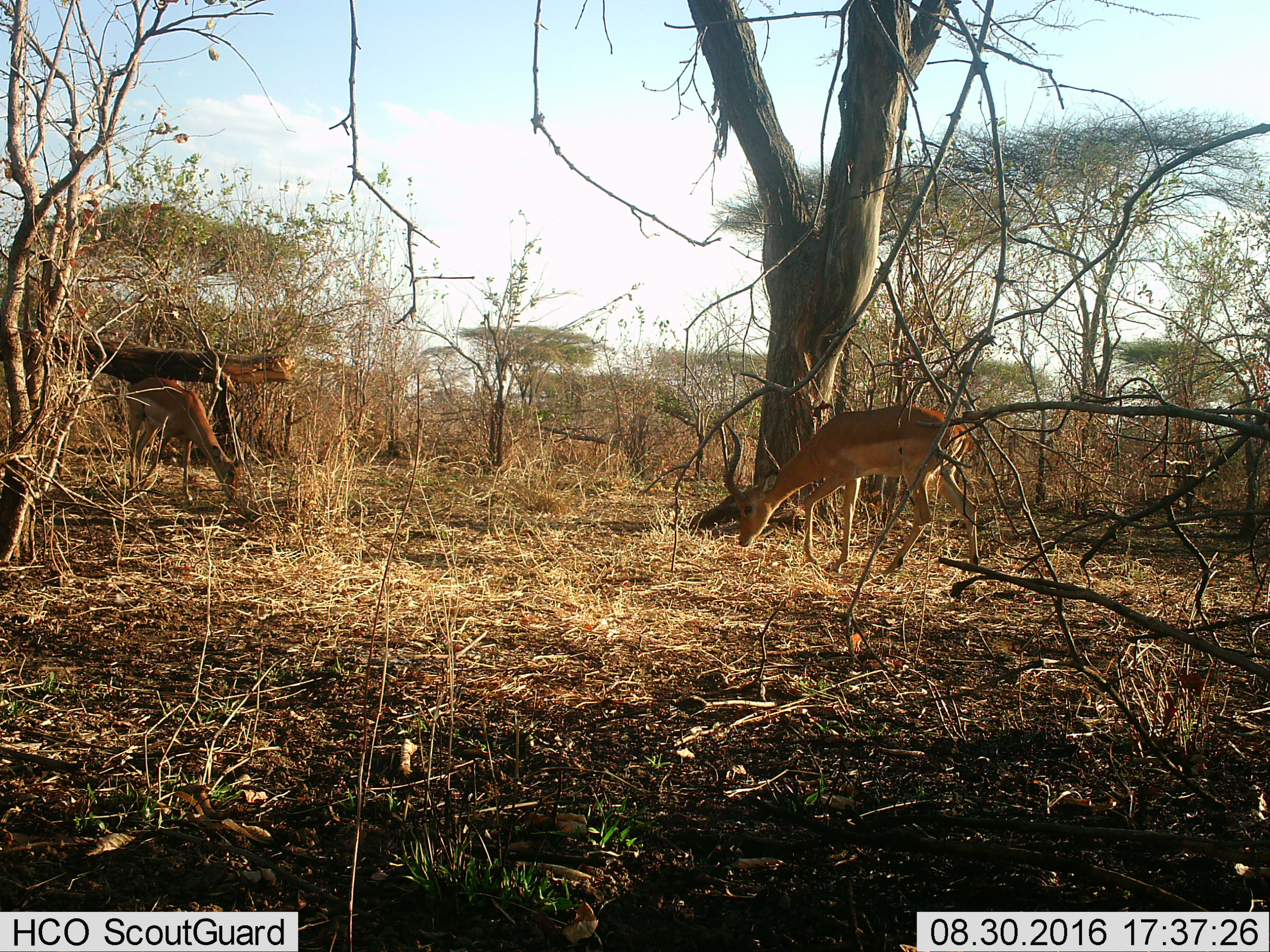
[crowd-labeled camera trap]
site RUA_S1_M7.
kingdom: Animalia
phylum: Chordata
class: Mammalia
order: Artiodactyla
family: Bovidae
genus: Aepyceros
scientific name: Aepyceros melampus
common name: impala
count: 2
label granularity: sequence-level